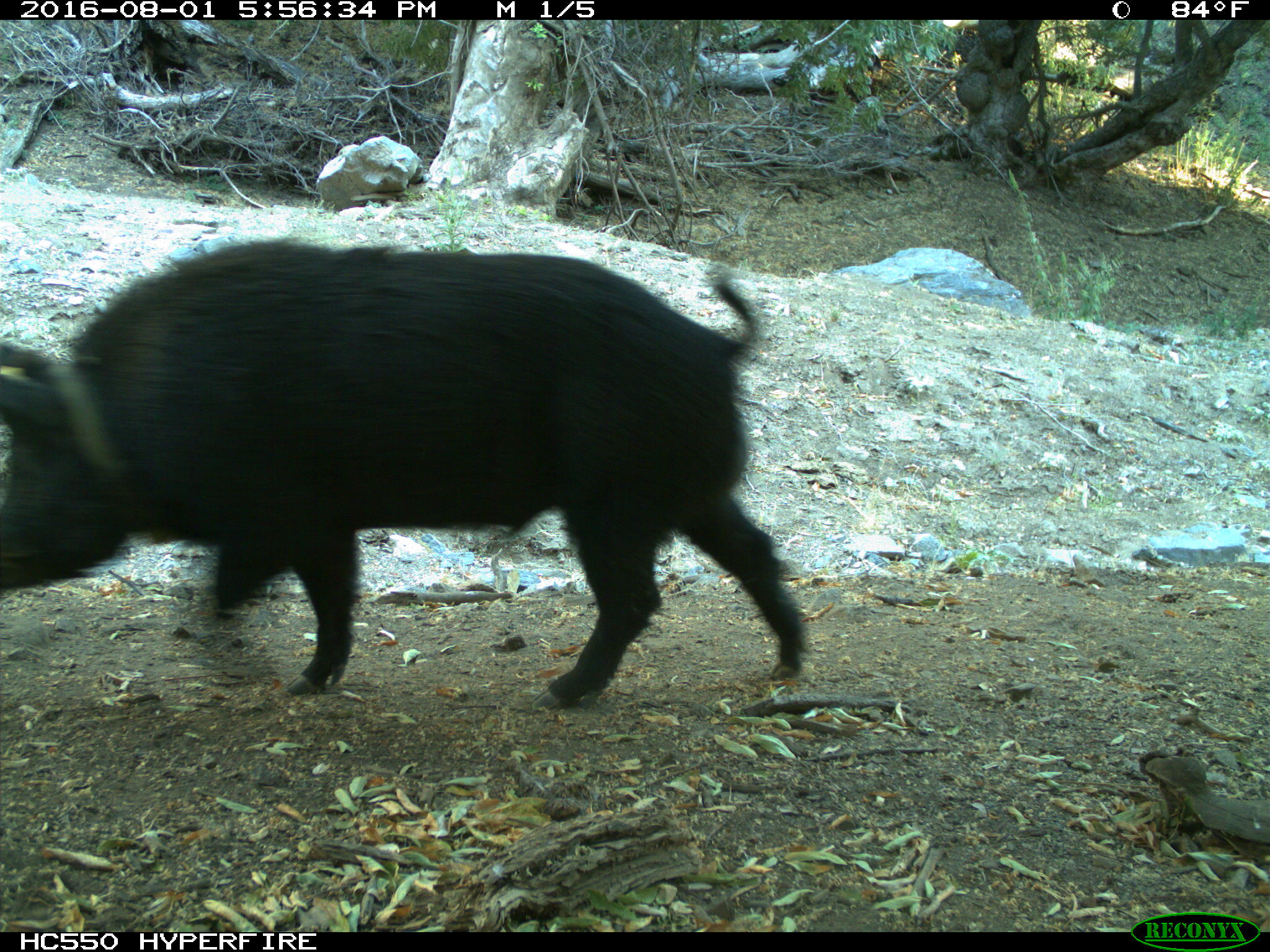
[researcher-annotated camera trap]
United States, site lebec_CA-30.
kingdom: Animalia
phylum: Chordata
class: Mammalia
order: Artiodactyla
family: Suidae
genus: Sus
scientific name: Sus scrofa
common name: wild boar